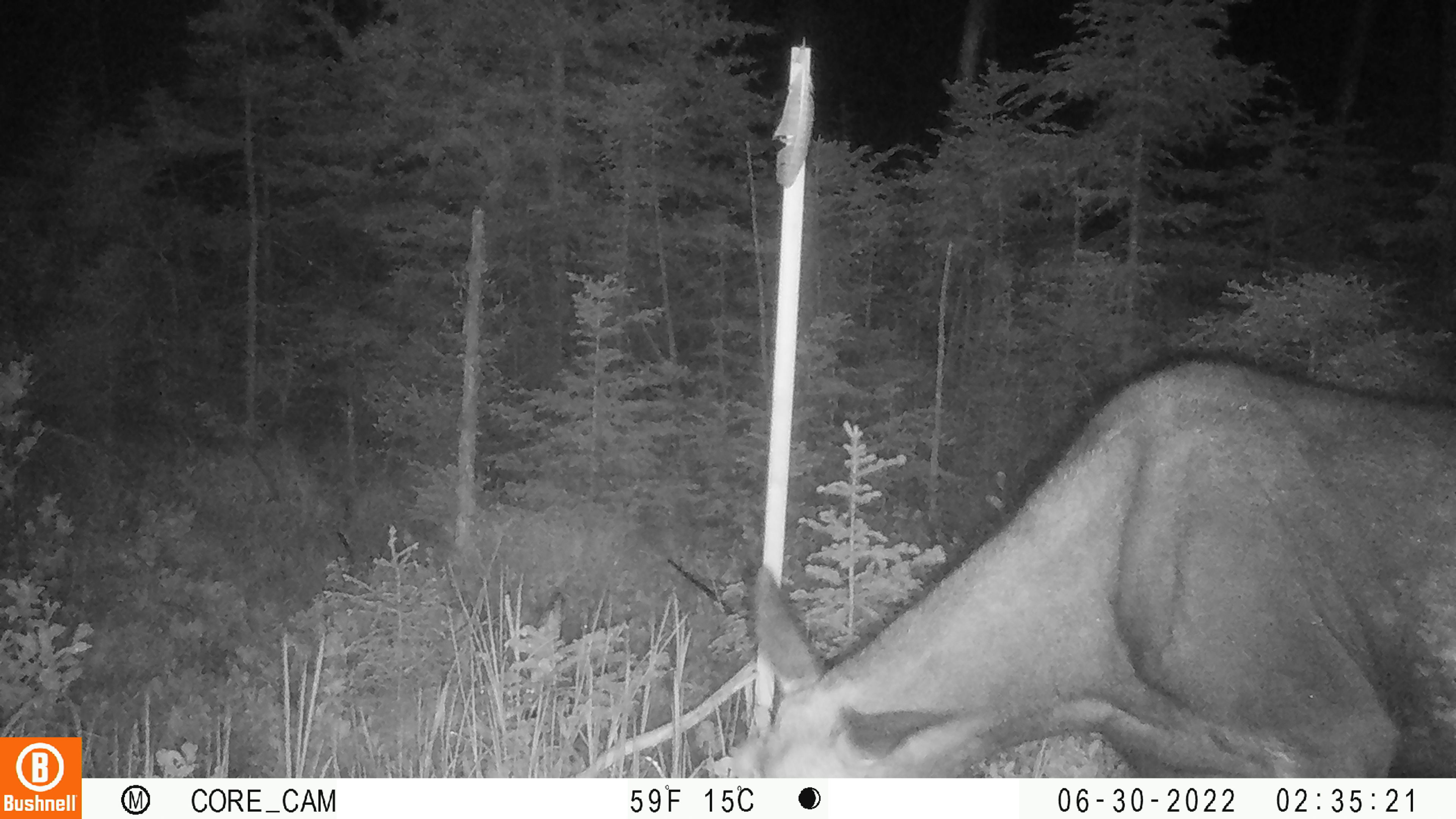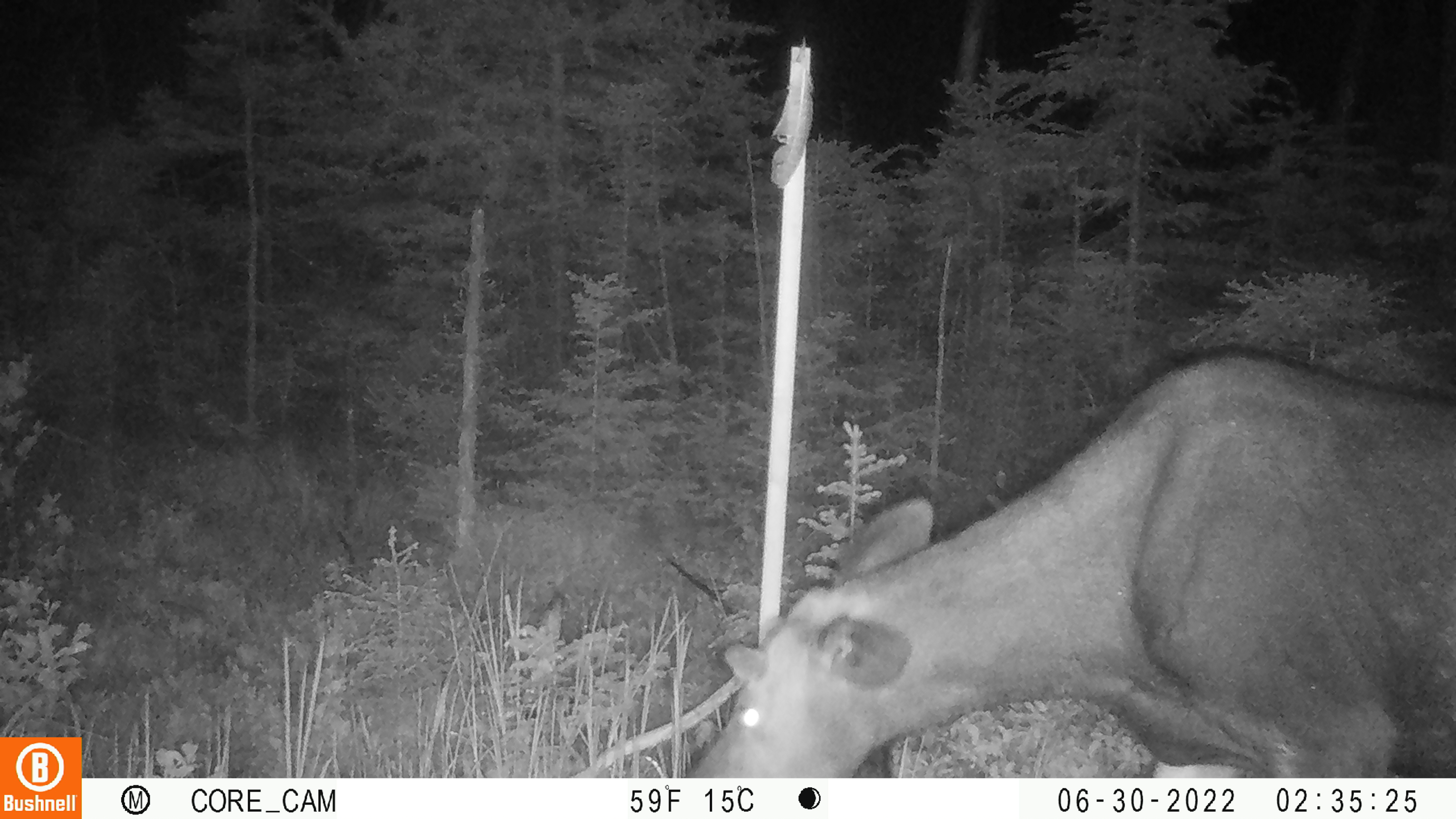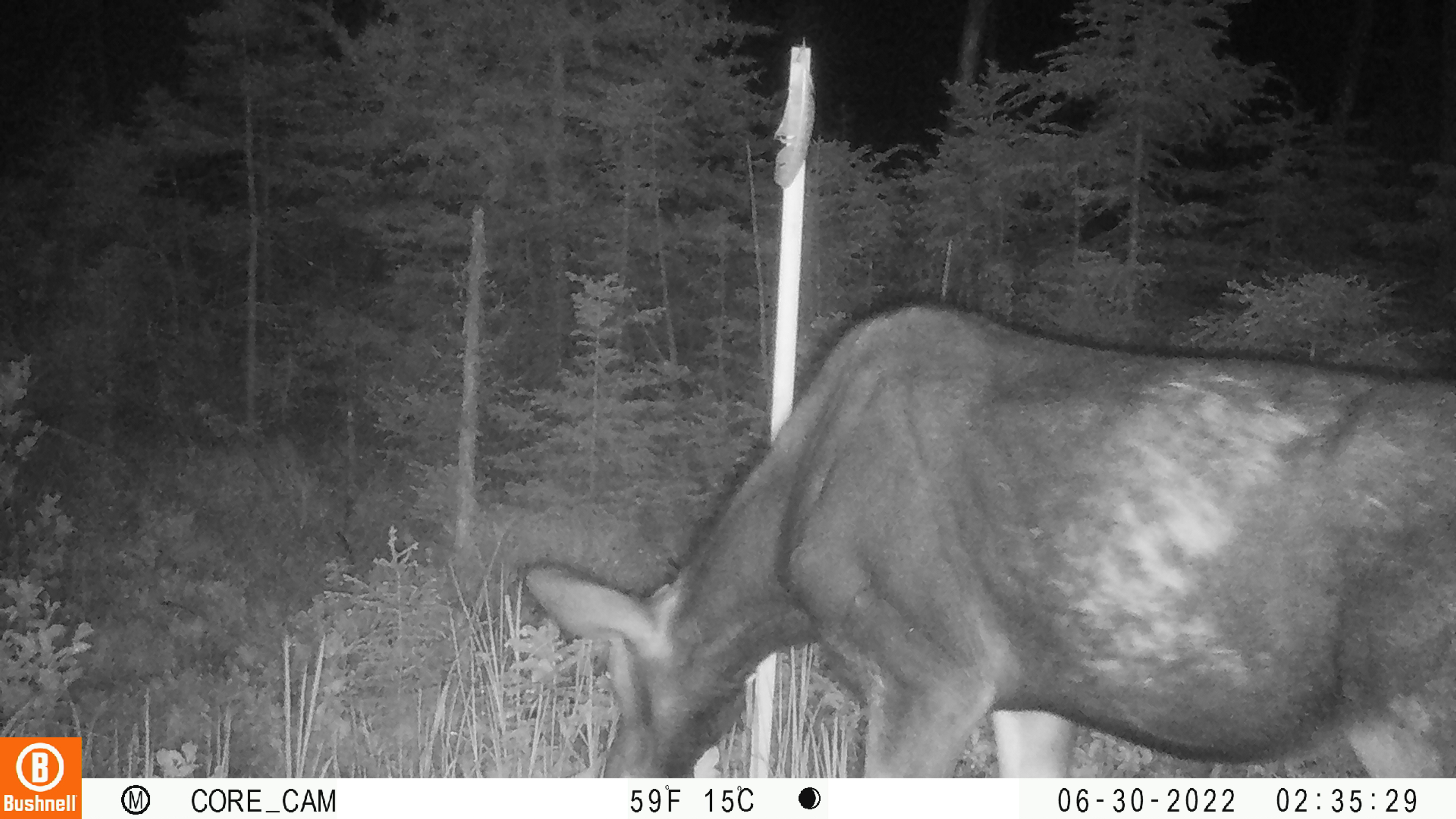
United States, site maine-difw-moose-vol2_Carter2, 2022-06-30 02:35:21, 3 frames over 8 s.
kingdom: Animalia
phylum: Chordata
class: Mammalia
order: Artiodactyla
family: Cervidae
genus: Alces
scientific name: Alces alces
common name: moose